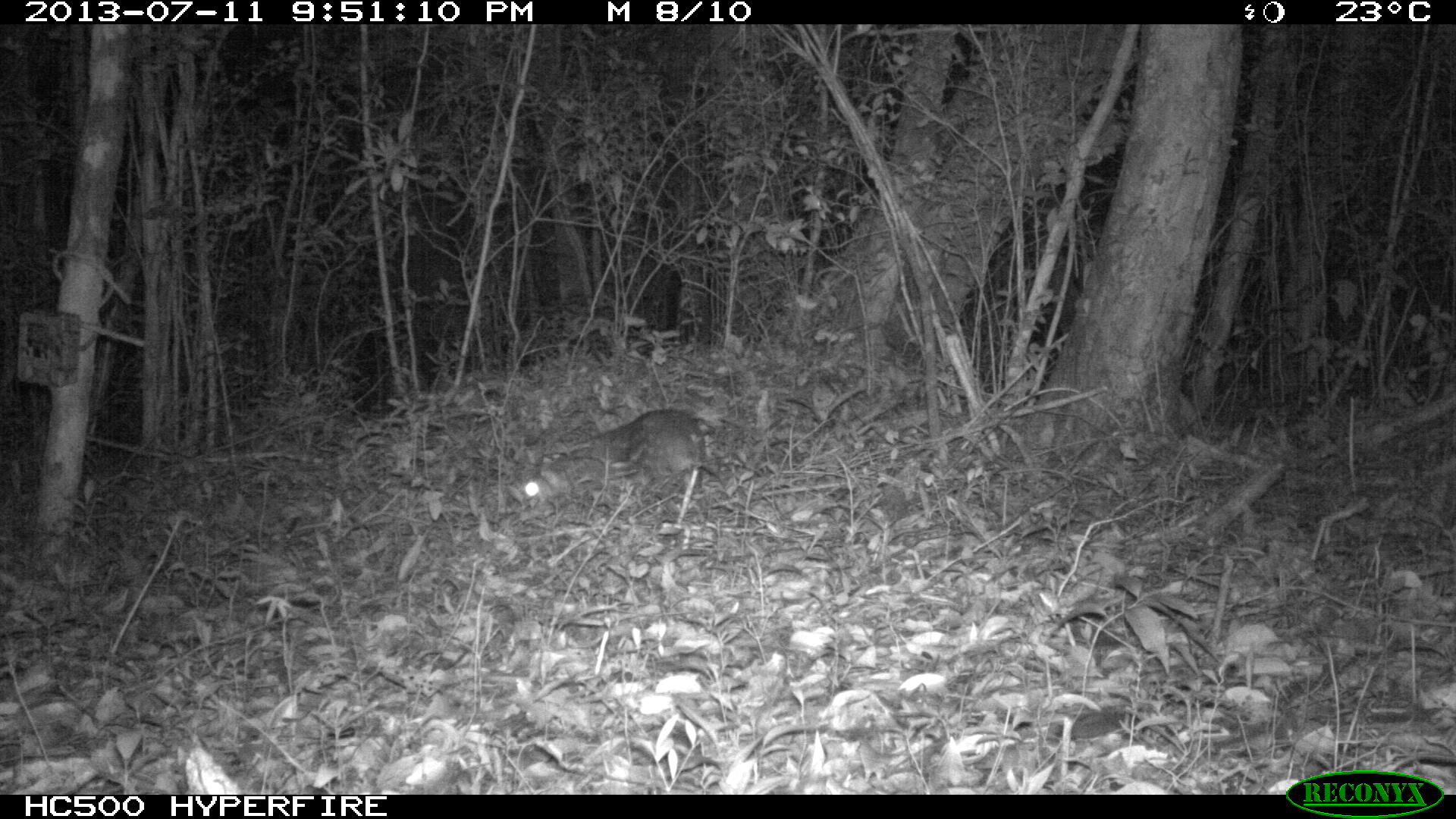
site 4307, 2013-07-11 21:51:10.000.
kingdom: Animalia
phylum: Chordata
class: Mammalia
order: Rodentia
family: Cuniculidae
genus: Cuniculus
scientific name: Cuniculus paca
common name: lowland paca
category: agouti paca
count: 1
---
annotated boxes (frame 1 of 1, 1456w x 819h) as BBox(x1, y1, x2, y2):
agouti paca: BBox(518, 410, 726, 511)